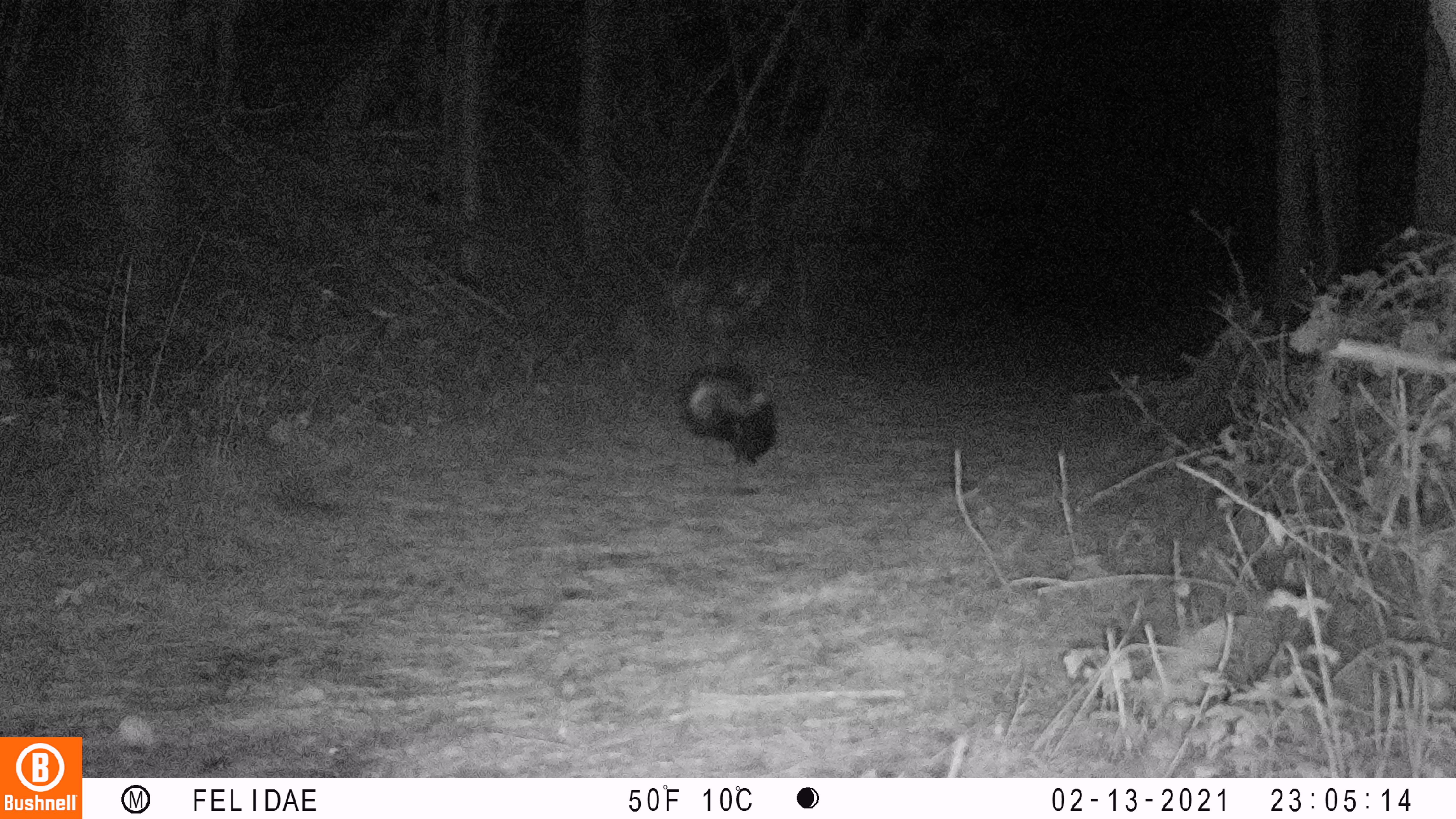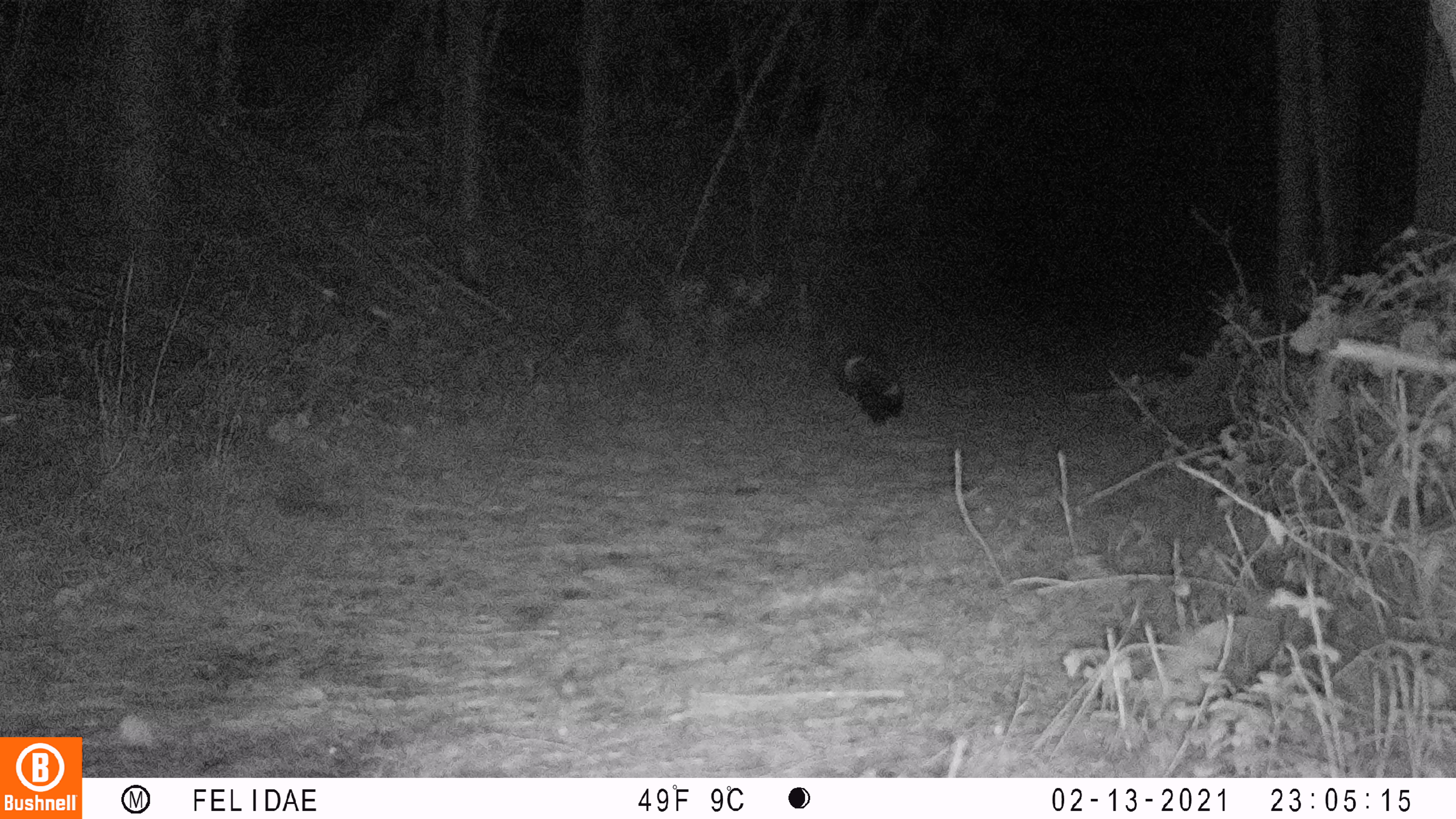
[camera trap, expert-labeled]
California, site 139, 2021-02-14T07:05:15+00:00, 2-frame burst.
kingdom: Animalia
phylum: Chordata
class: Mammalia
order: Carnivora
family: Mephitidae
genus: Mephitis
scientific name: Mephitis mephitis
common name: striped skunk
Striped skunk (Mephitis mephitis).